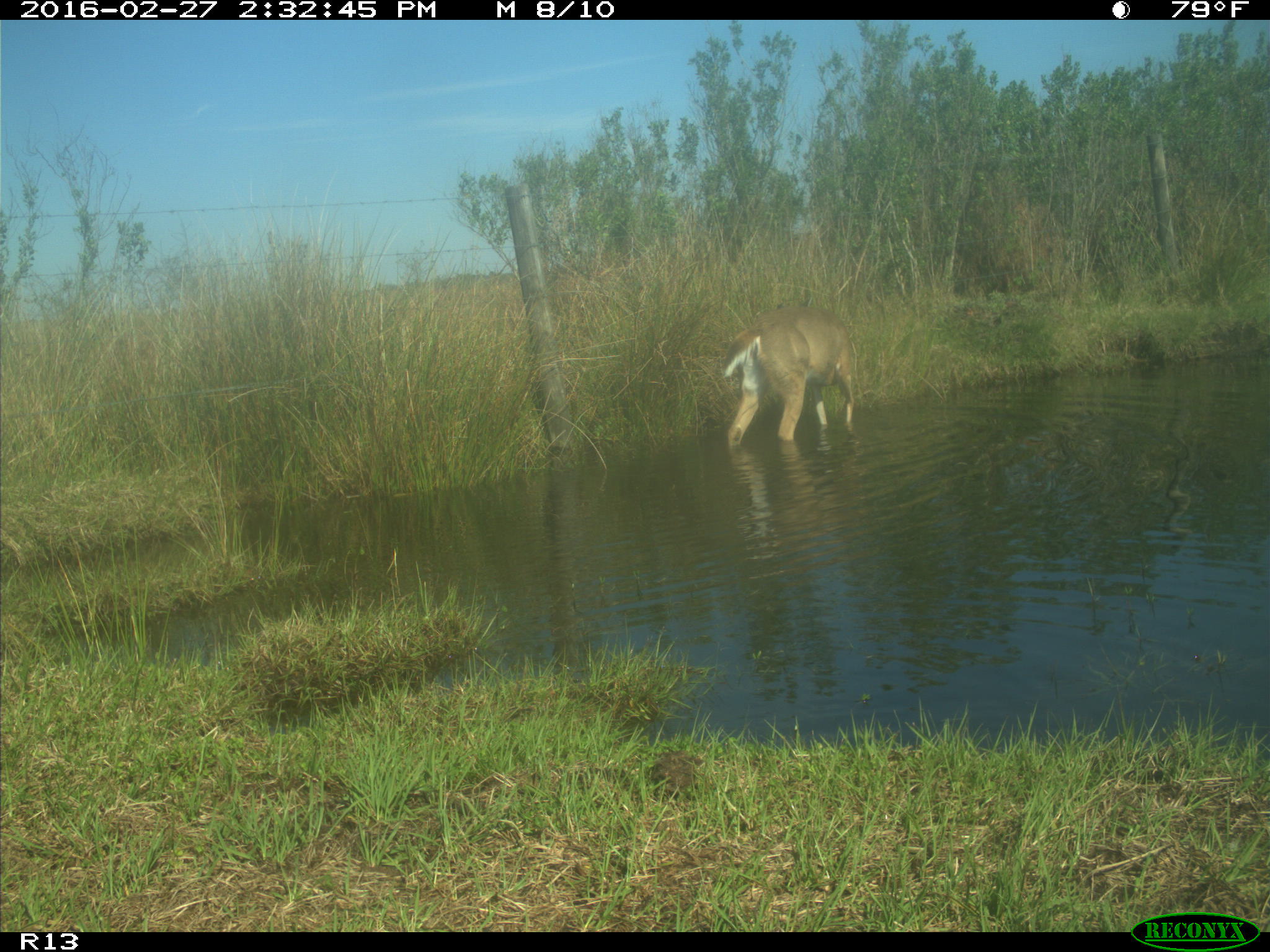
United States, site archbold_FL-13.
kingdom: Animalia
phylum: Chordata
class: Mammalia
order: Artiodactyla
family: Cervidae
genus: Odocoileus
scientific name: Odocoileus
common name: deer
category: unidentified deer